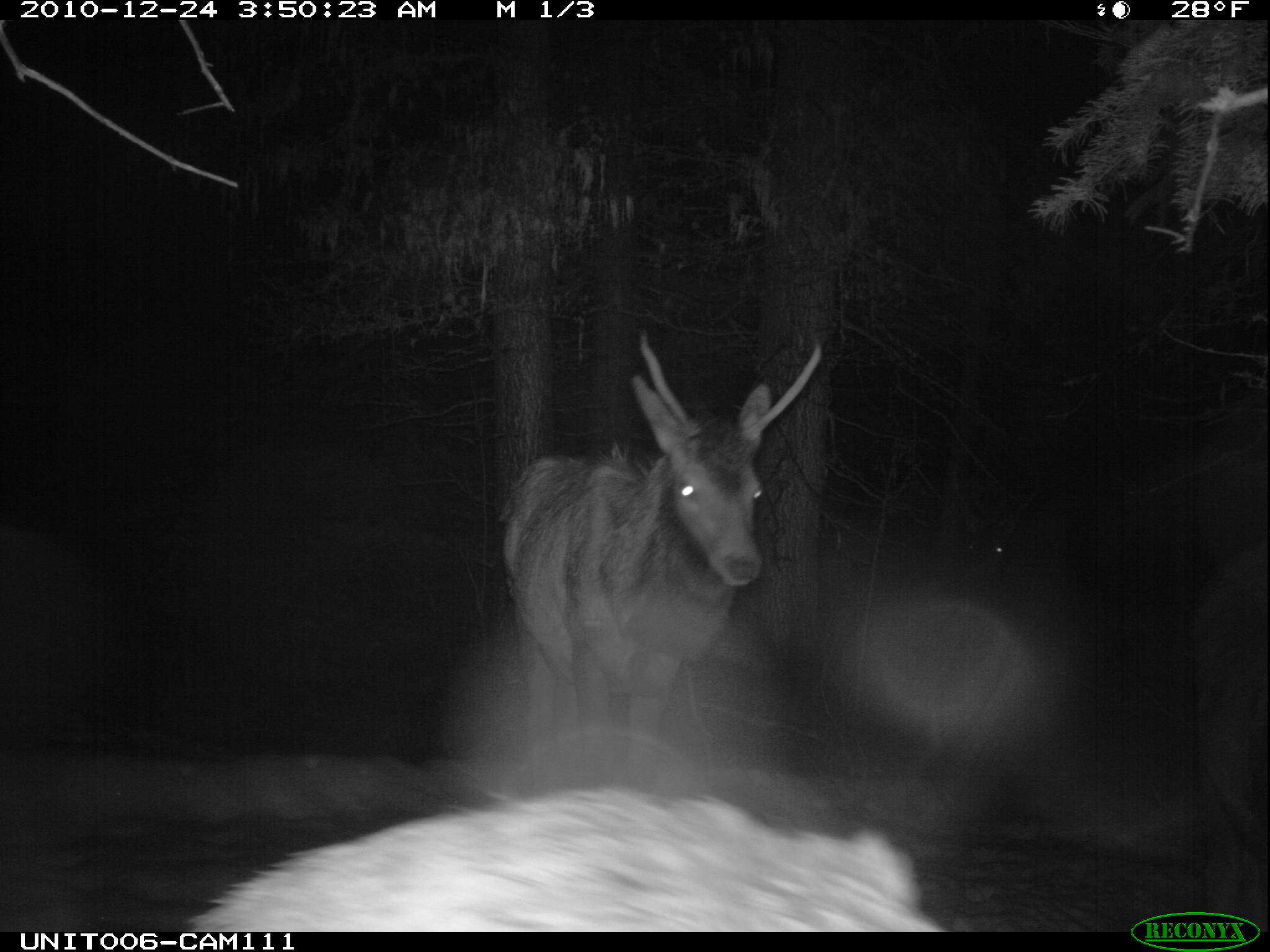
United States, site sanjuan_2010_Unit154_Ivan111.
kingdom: Animalia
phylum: Chordata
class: Mammalia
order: Artiodactyla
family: Cervidae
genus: Cervus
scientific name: Cervus elaphus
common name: red deer